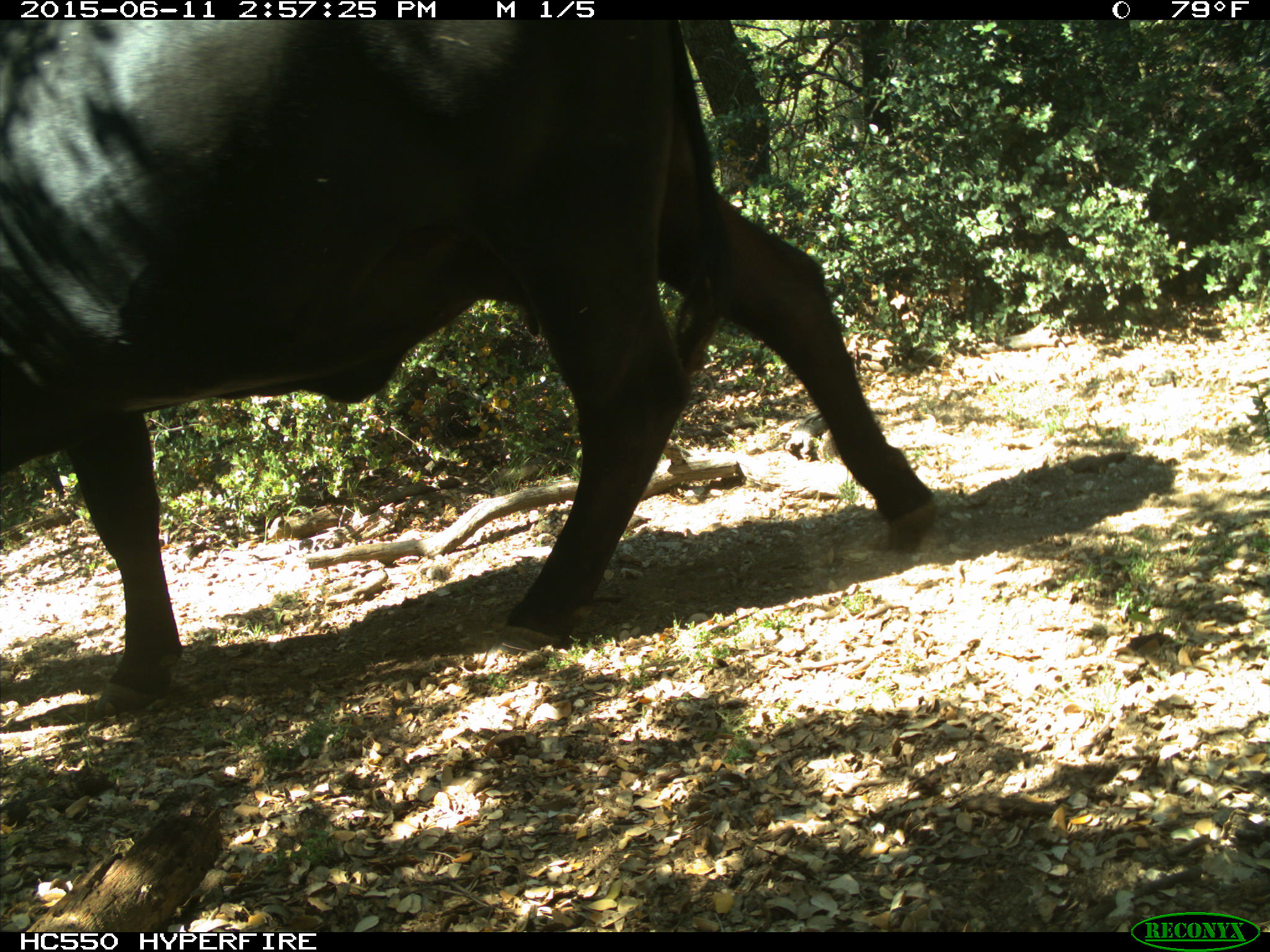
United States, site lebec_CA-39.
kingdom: Animalia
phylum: Chordata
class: Mammalia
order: Artiodactyla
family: Bovidae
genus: Bos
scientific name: Bos taurus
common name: domestic cow